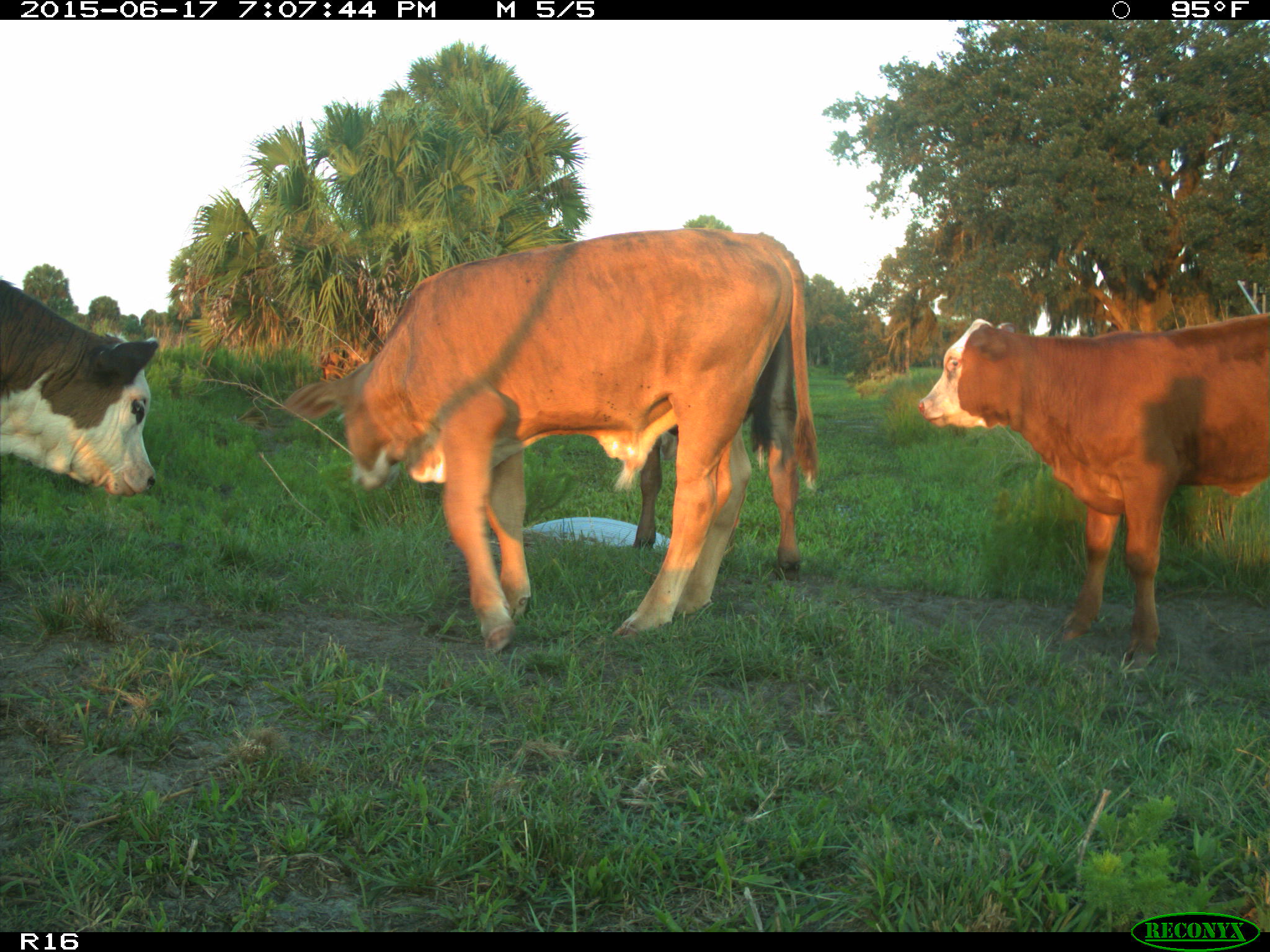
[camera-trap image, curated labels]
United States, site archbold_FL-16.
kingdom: Animalia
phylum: Chordata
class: Mammalia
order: Artiodactyla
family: Bovidae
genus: Bos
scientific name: Bos taurus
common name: domestic cow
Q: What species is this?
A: Bos taurus (domestic cow).